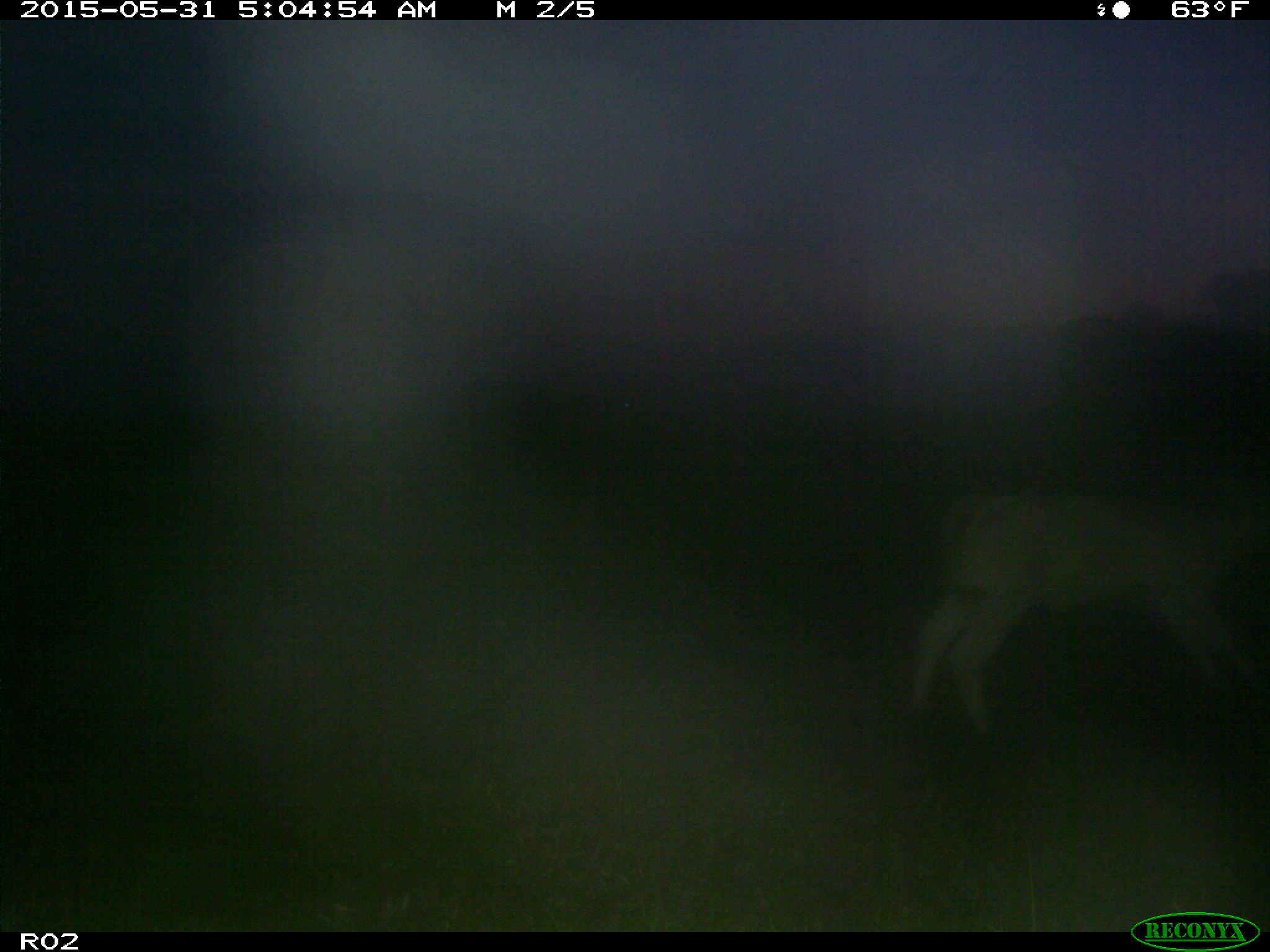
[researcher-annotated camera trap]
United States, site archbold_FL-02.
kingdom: Animalia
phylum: Chordata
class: Mammalia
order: Artiodactyla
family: Bovidae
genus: Bos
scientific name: Bos taurus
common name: domestic cow